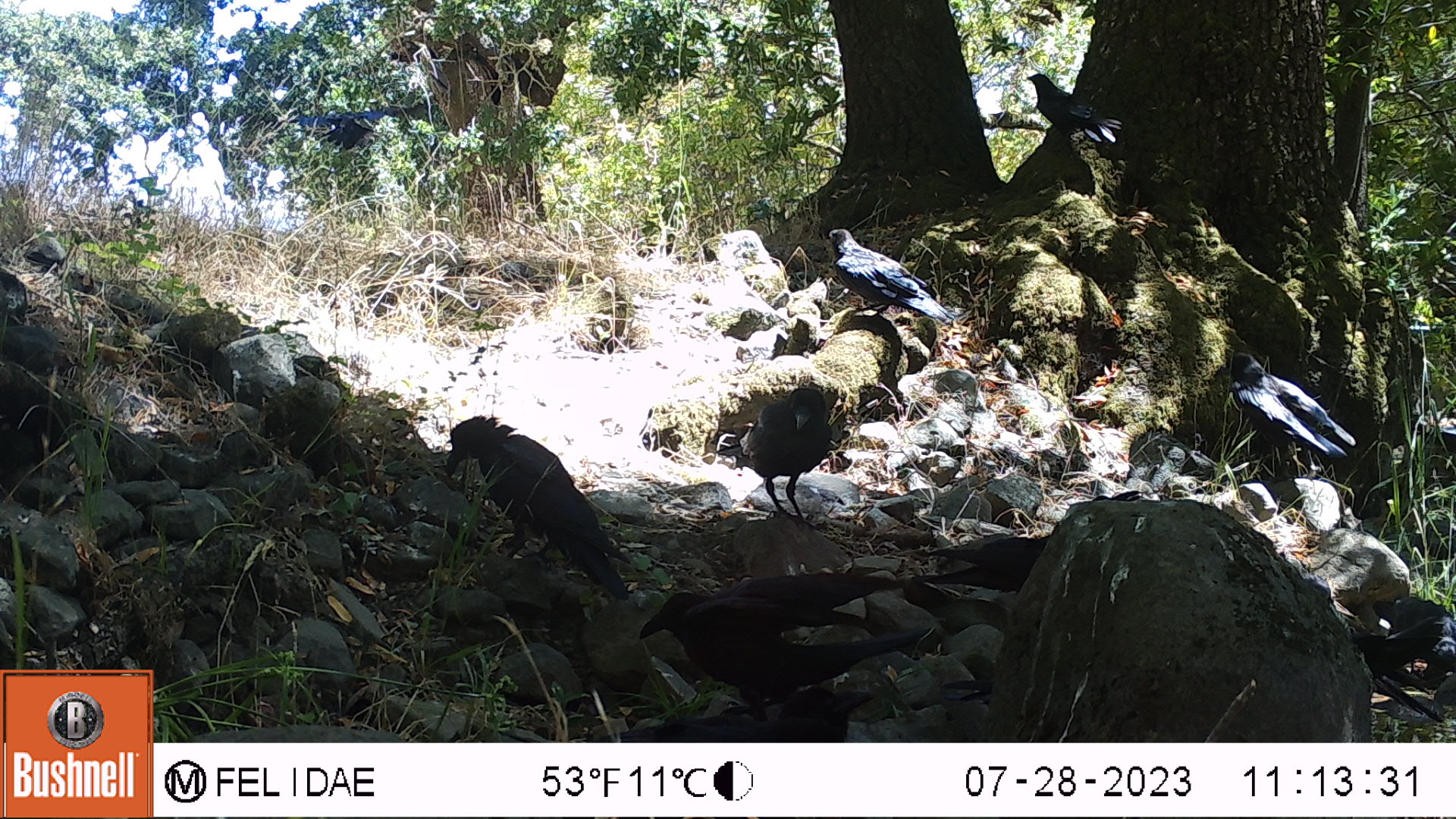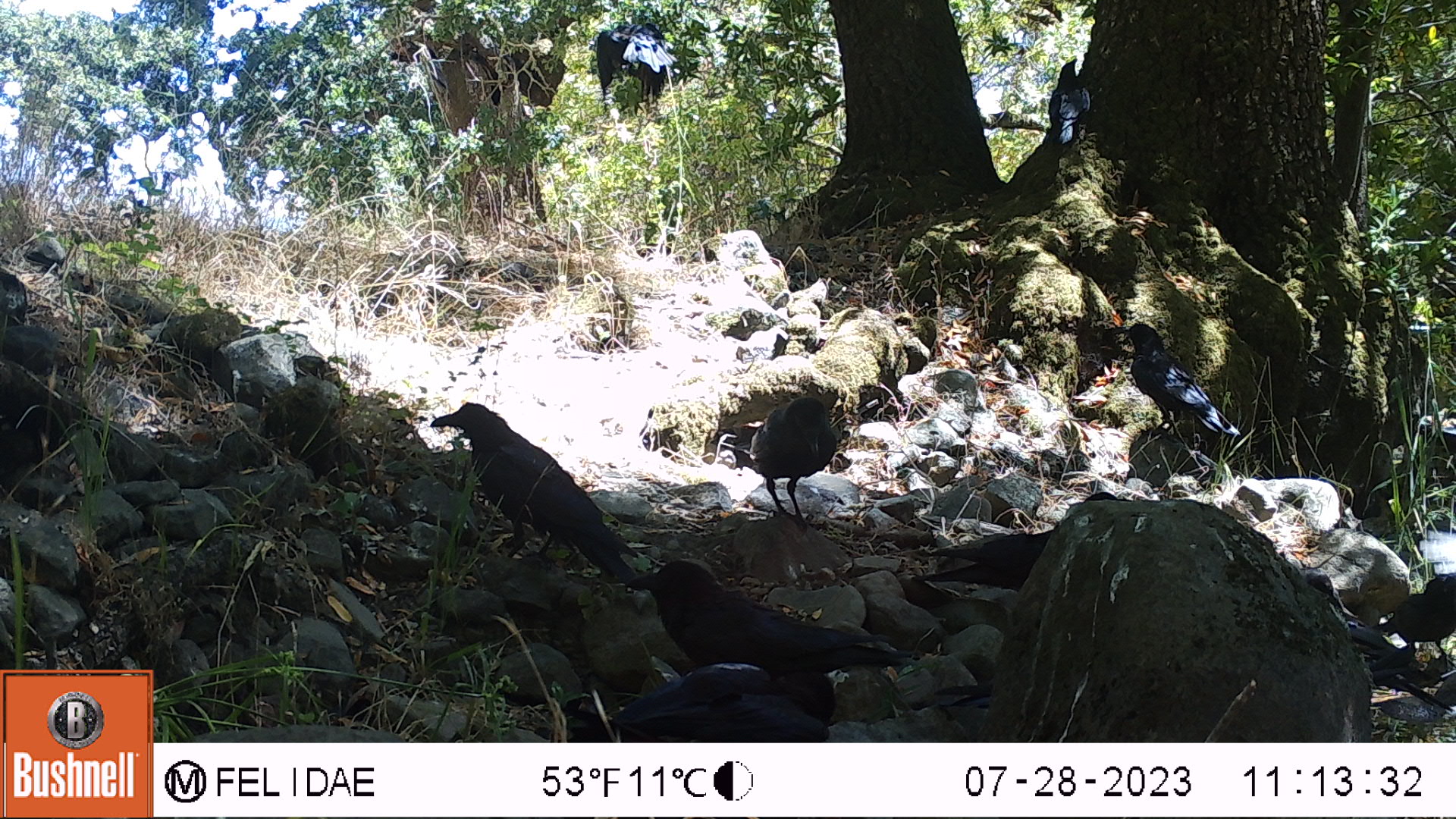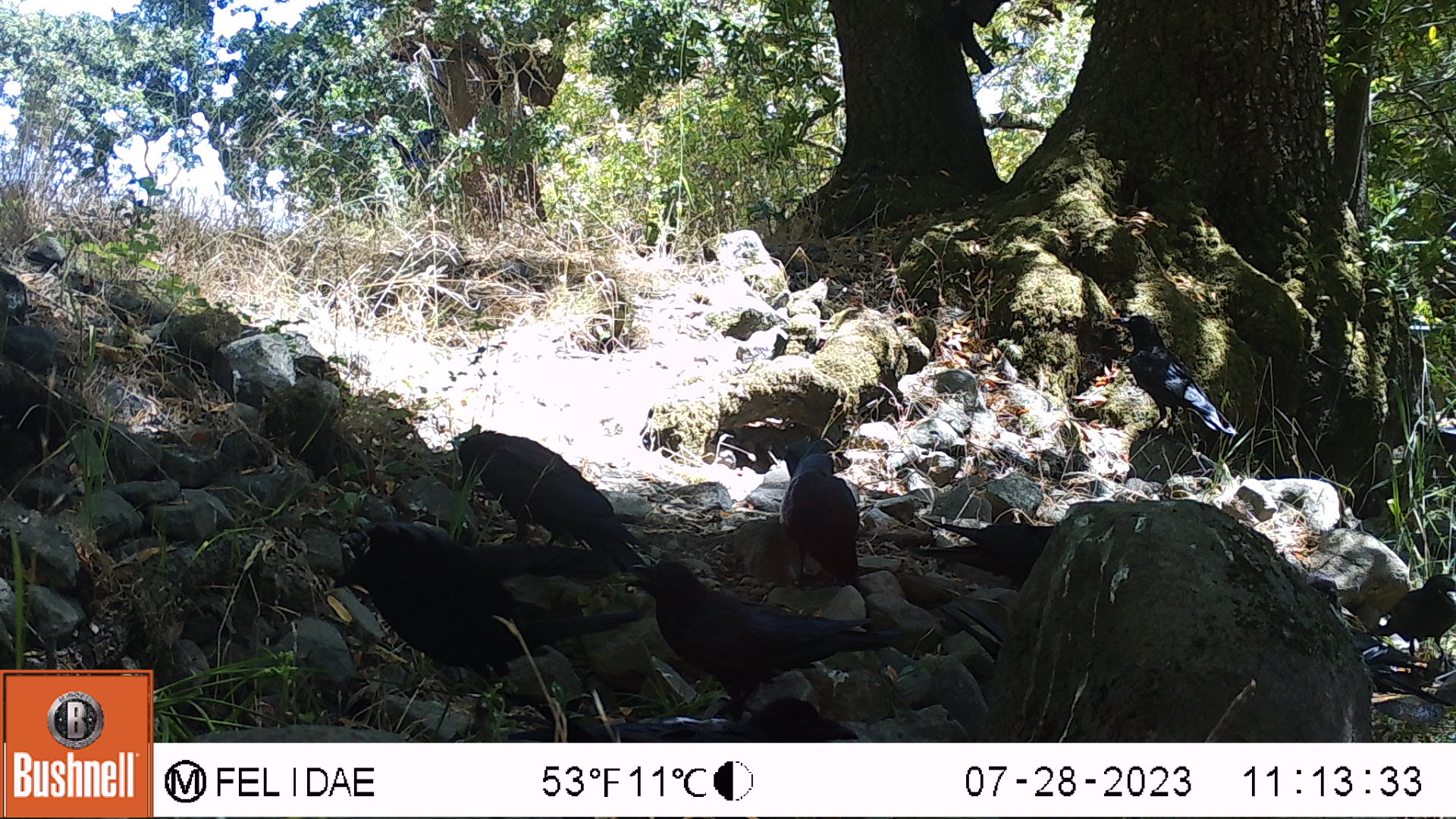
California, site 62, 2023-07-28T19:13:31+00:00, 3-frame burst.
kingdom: Animalia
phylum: Chordata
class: Aves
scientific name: Aves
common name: bird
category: unknown bird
Unknown bird (bird) (Aves).